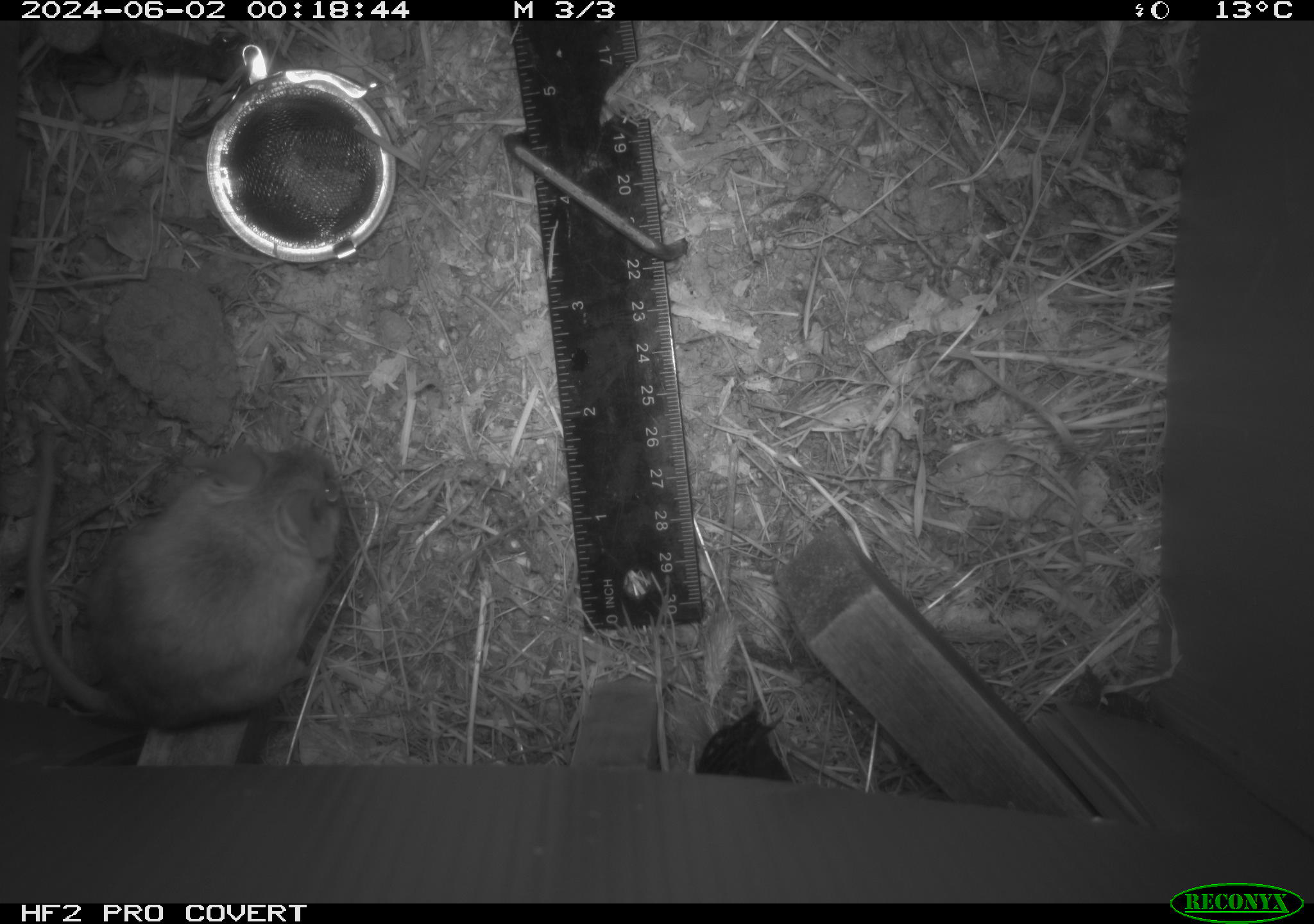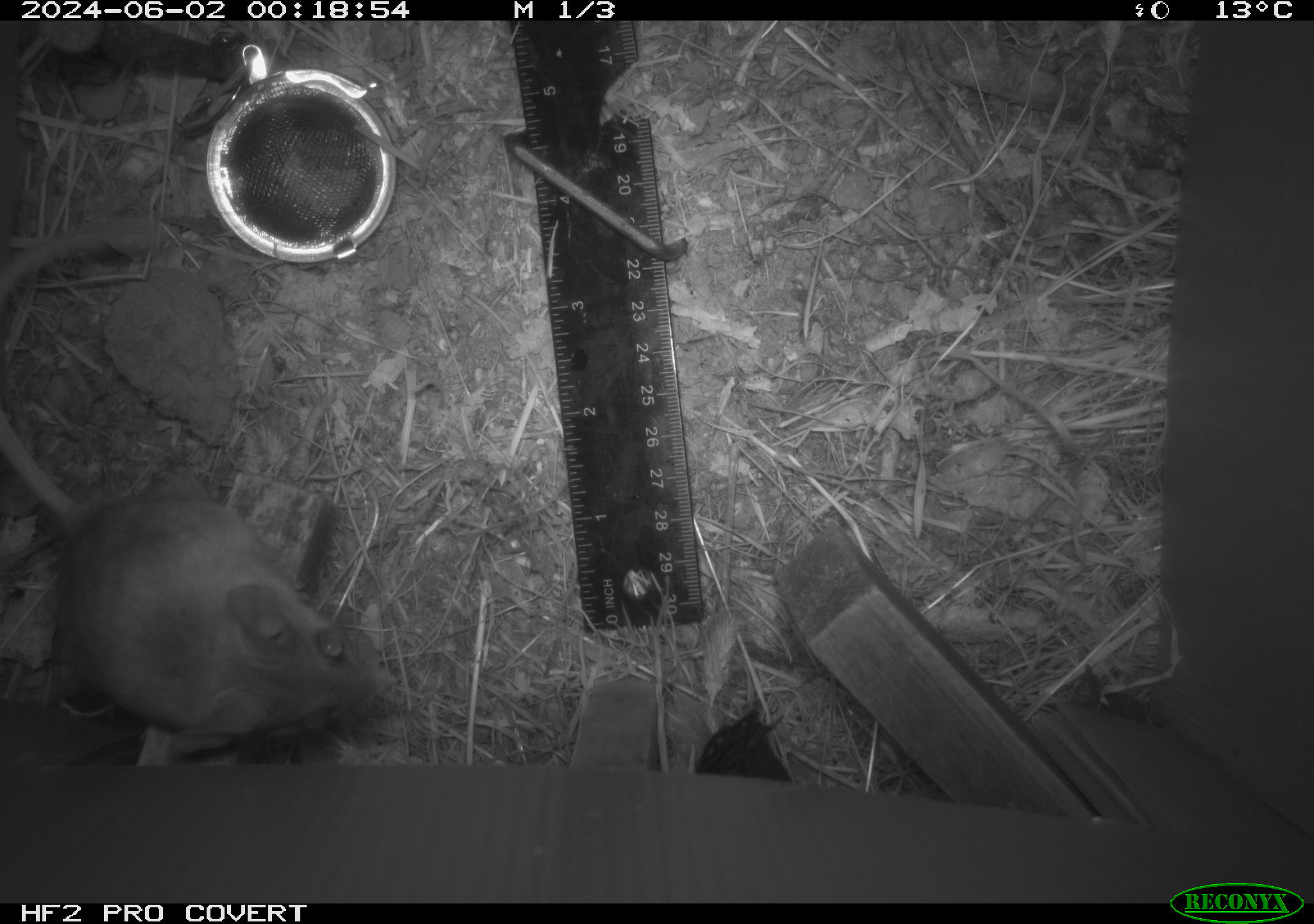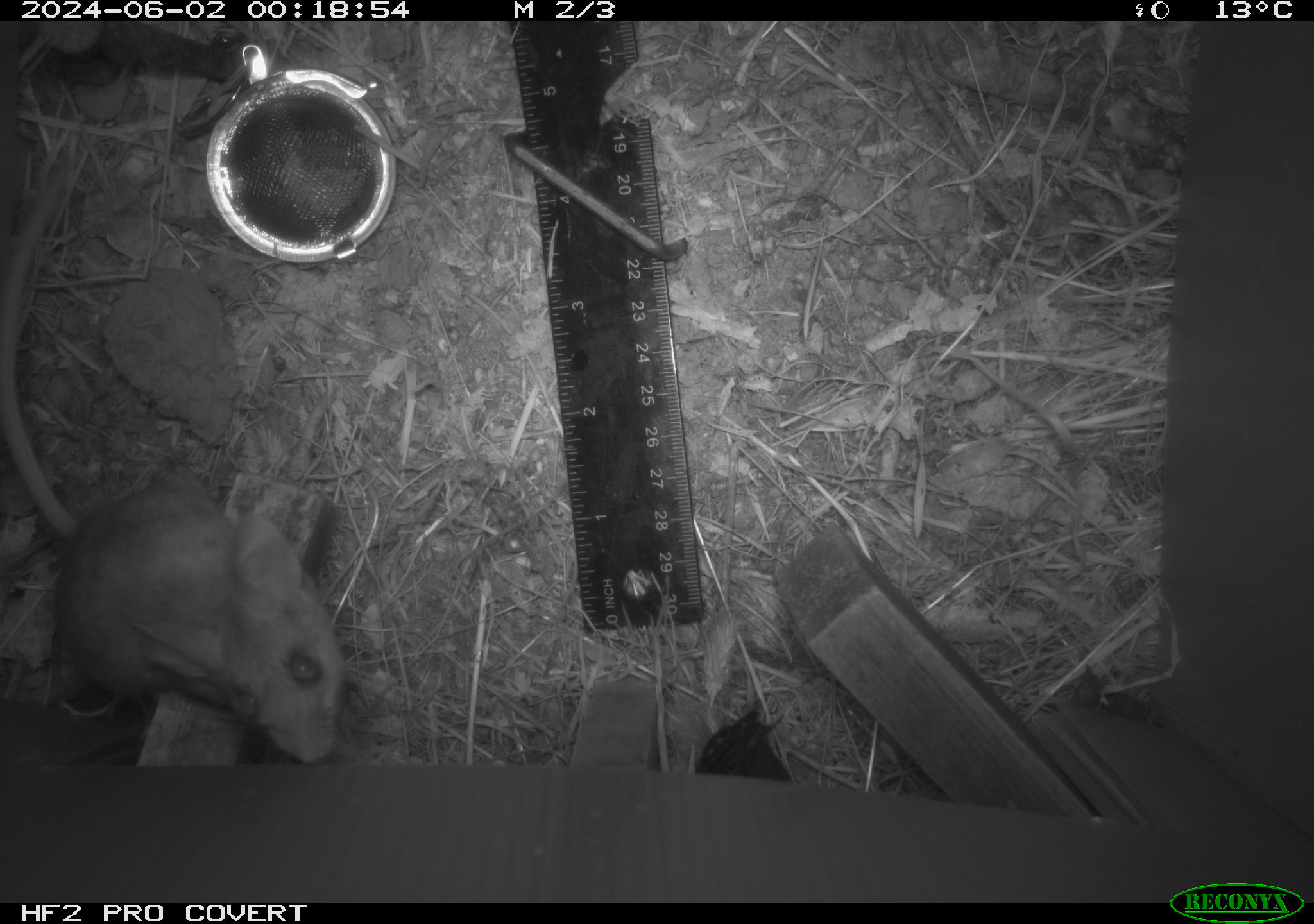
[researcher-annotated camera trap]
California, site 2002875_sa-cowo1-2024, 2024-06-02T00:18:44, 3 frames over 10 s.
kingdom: Animalia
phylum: Chordata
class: Mammalia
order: Rodentia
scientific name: Rodentia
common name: rodent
Rodent (Rodentia).